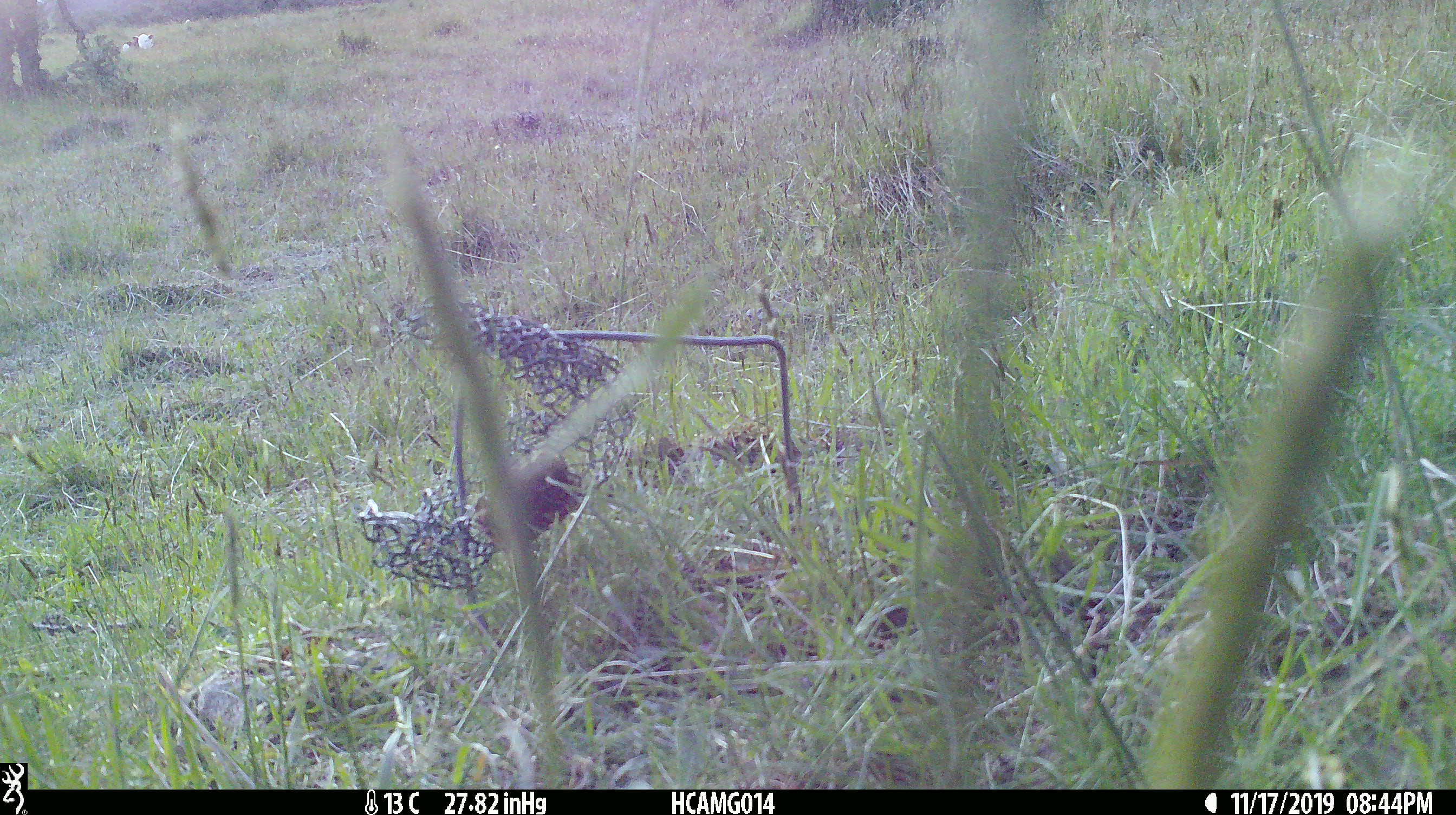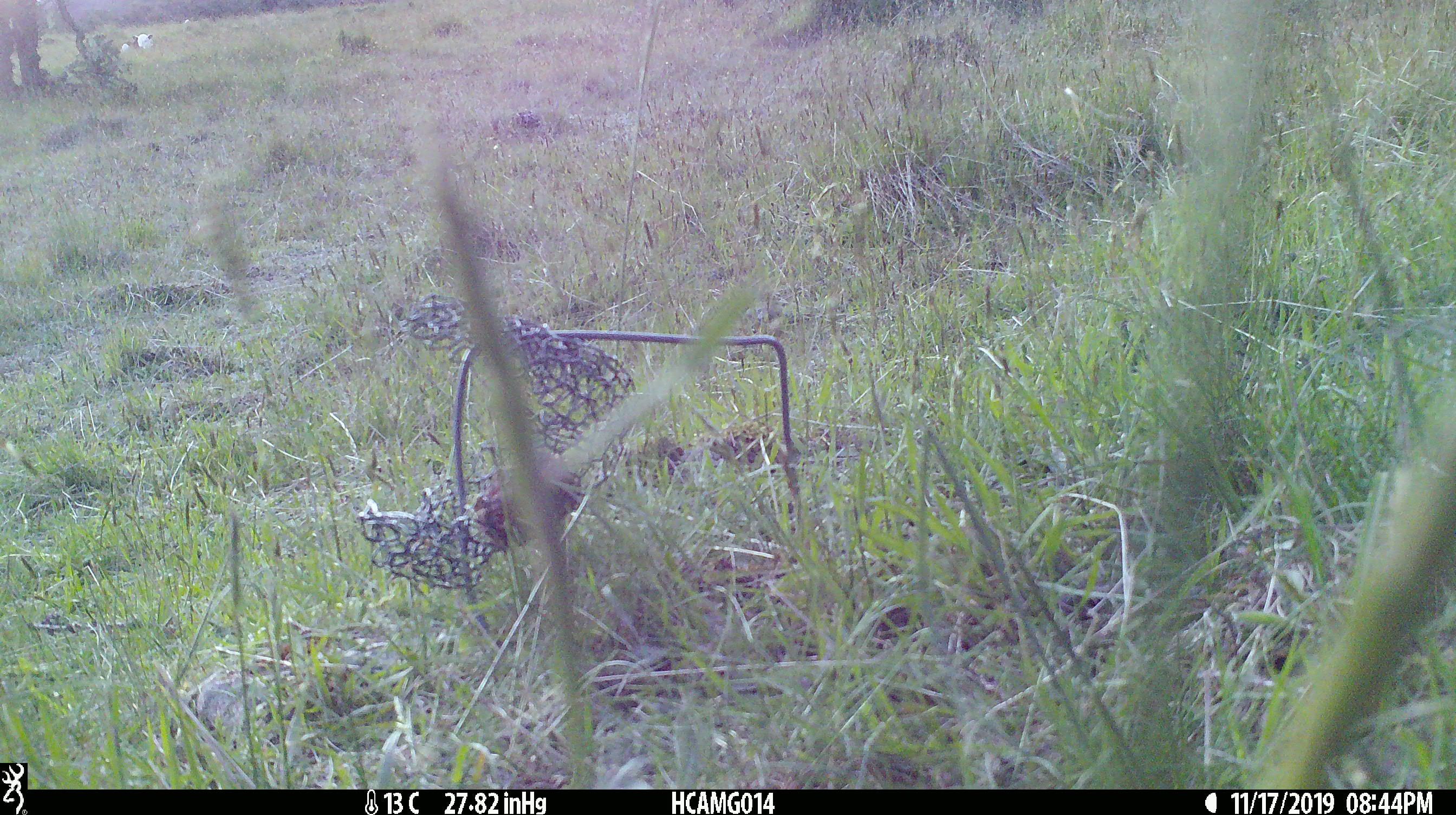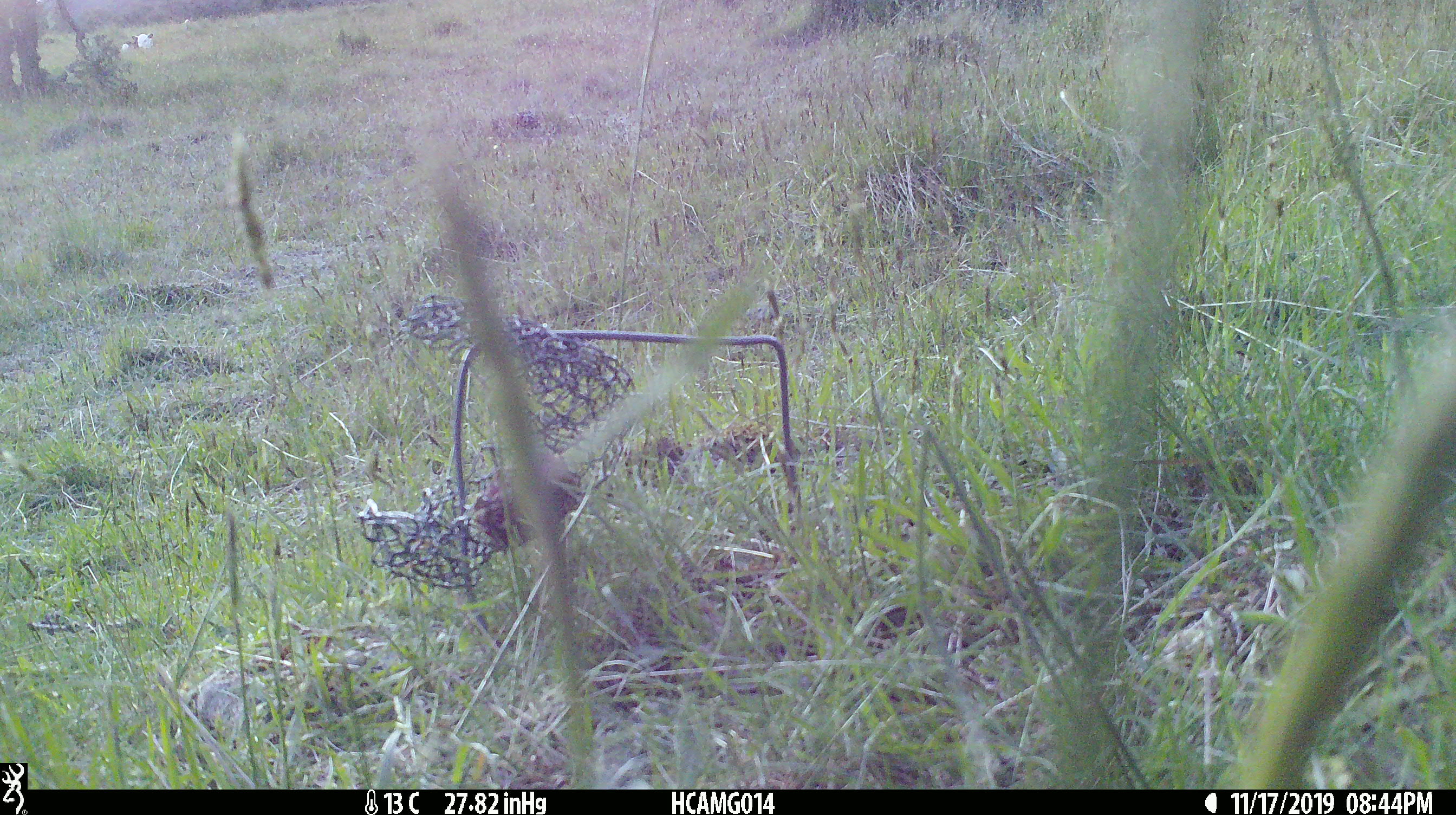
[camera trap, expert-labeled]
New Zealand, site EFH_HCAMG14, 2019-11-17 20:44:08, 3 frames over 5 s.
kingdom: Animalia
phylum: Chordata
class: Mammalia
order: Artiodactyla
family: Bovidae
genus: Bos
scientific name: Bos taurus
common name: domestic cow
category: cow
Cow (domestic cow) (Bos taurus).